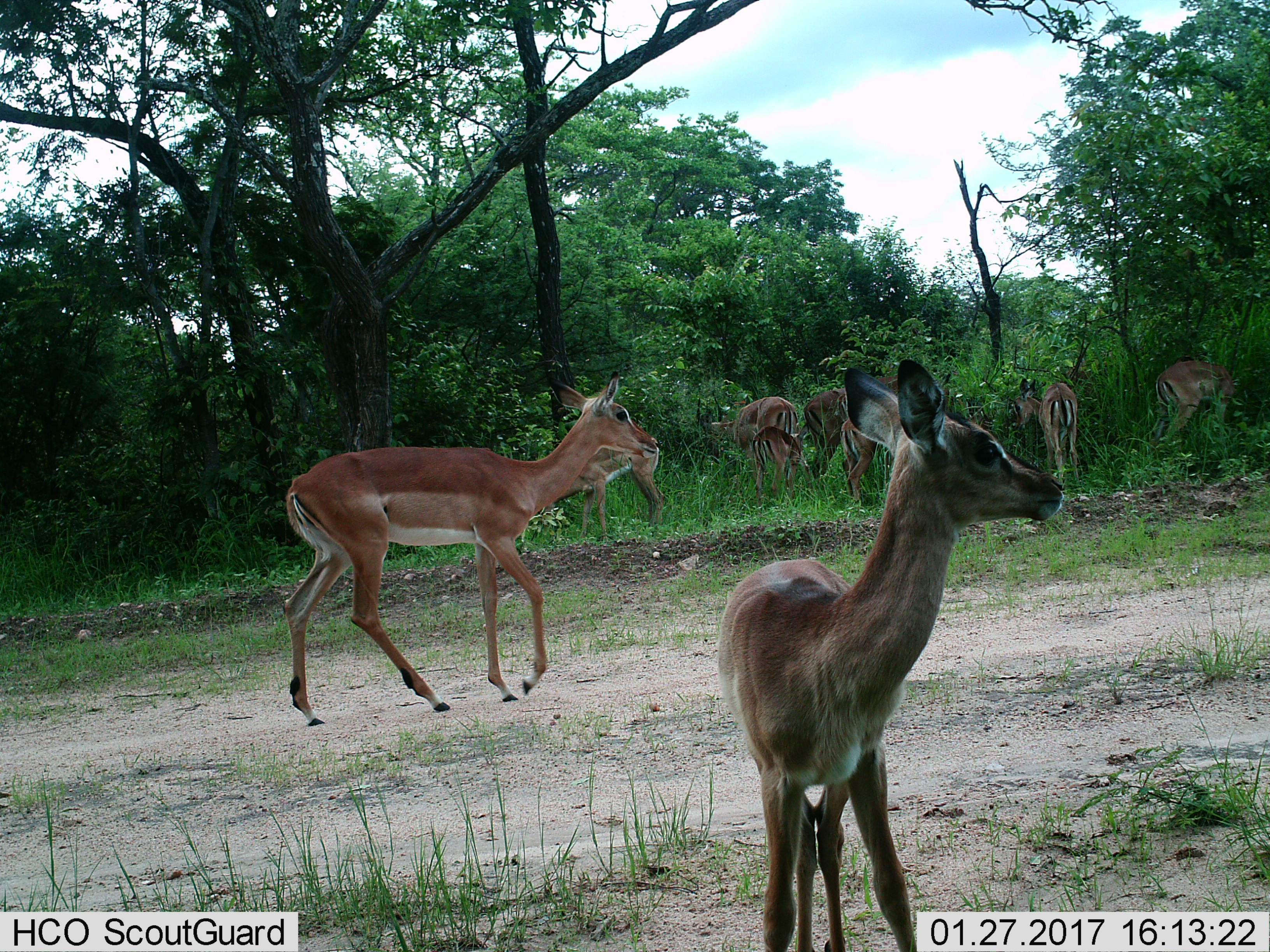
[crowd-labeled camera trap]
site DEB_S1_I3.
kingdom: Animalia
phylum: Chordata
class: Mammalia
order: Artiodactyla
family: Bovidae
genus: Aepyceros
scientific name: Aepyceros melampus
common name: impala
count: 10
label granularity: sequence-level